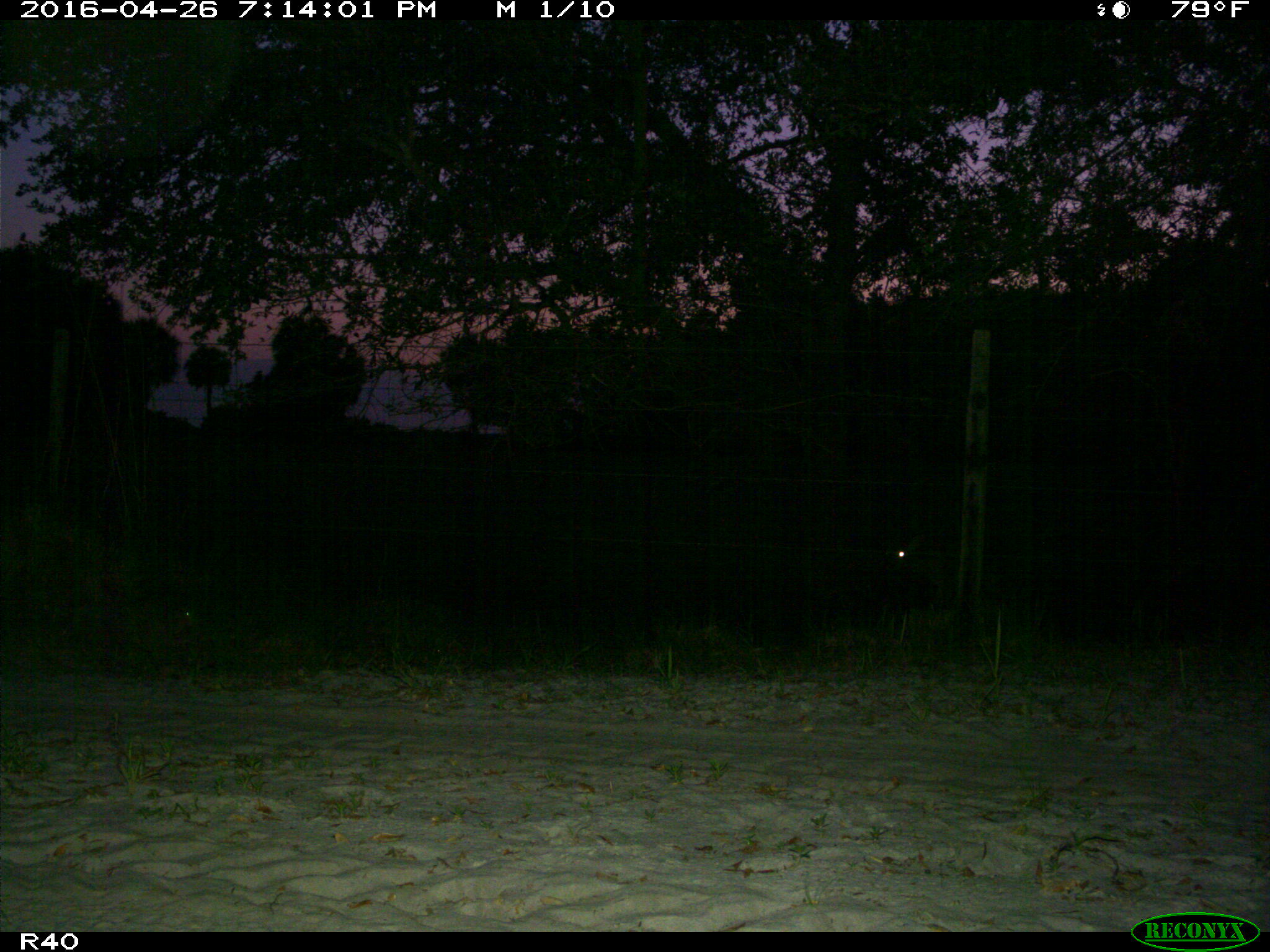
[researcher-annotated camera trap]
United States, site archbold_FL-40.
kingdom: Animalia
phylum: Chordata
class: Mammalia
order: Artiodactyla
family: Cervidae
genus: Odocoileus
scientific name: Odocoileus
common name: deer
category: unidentified deer